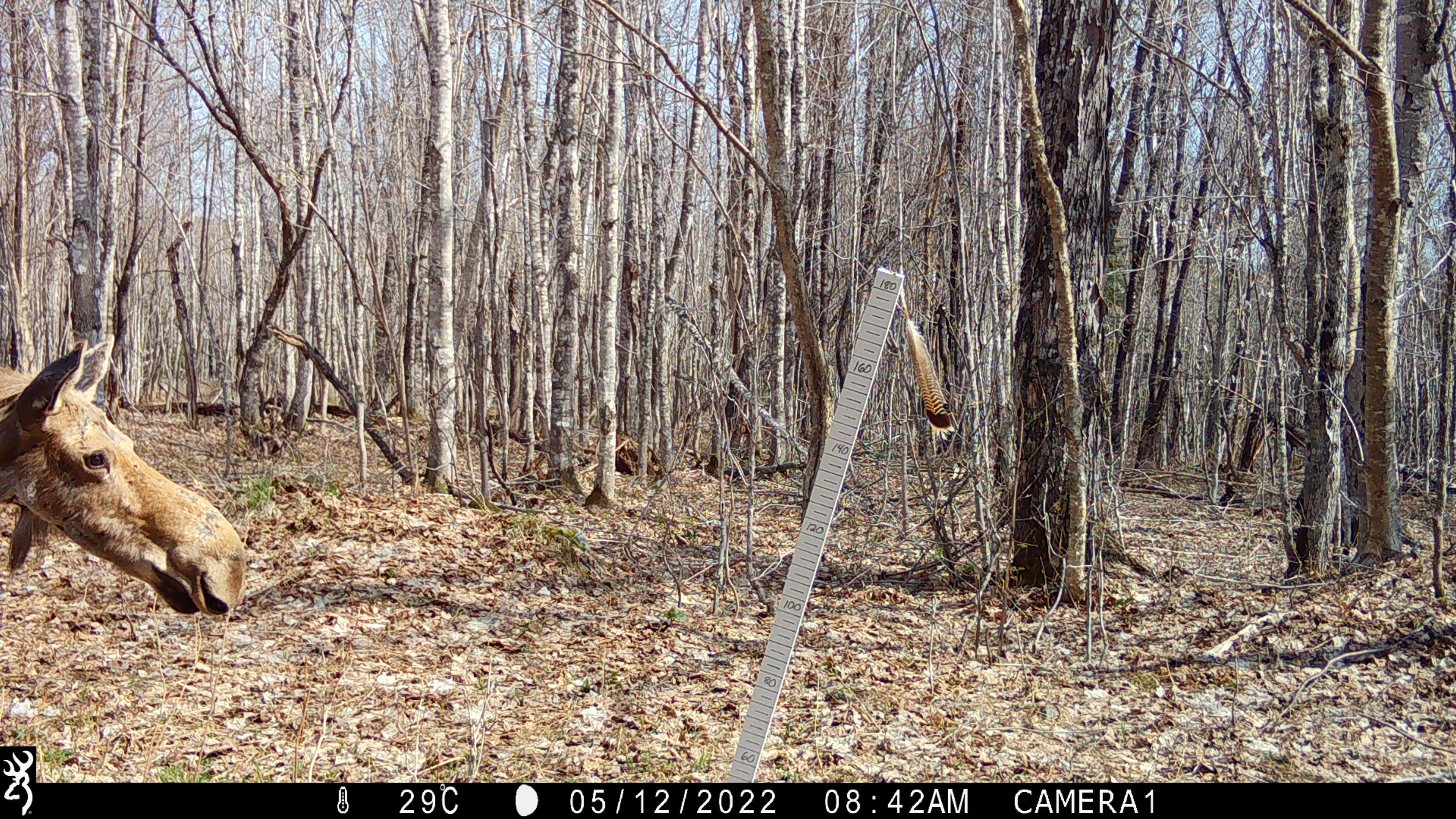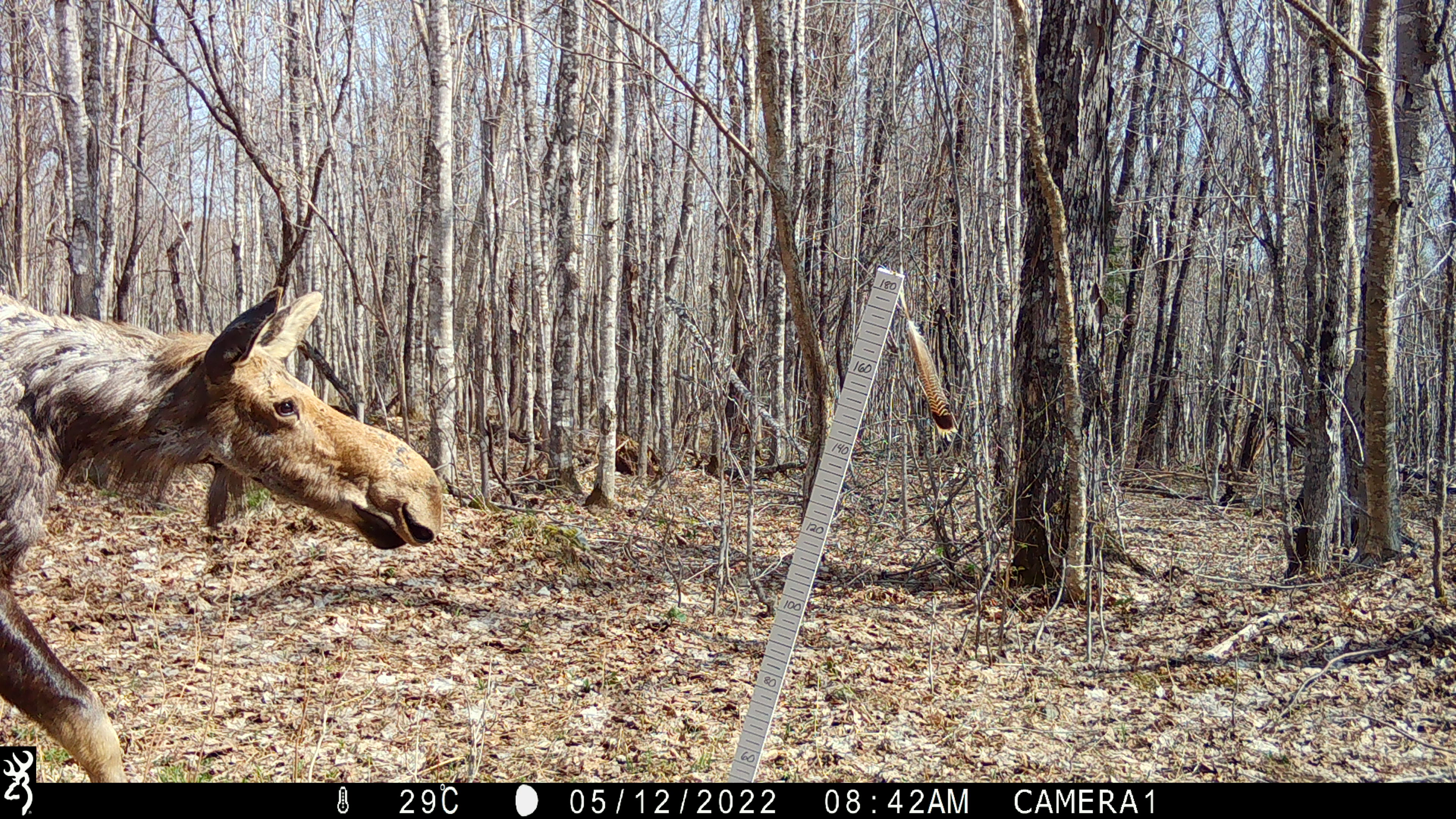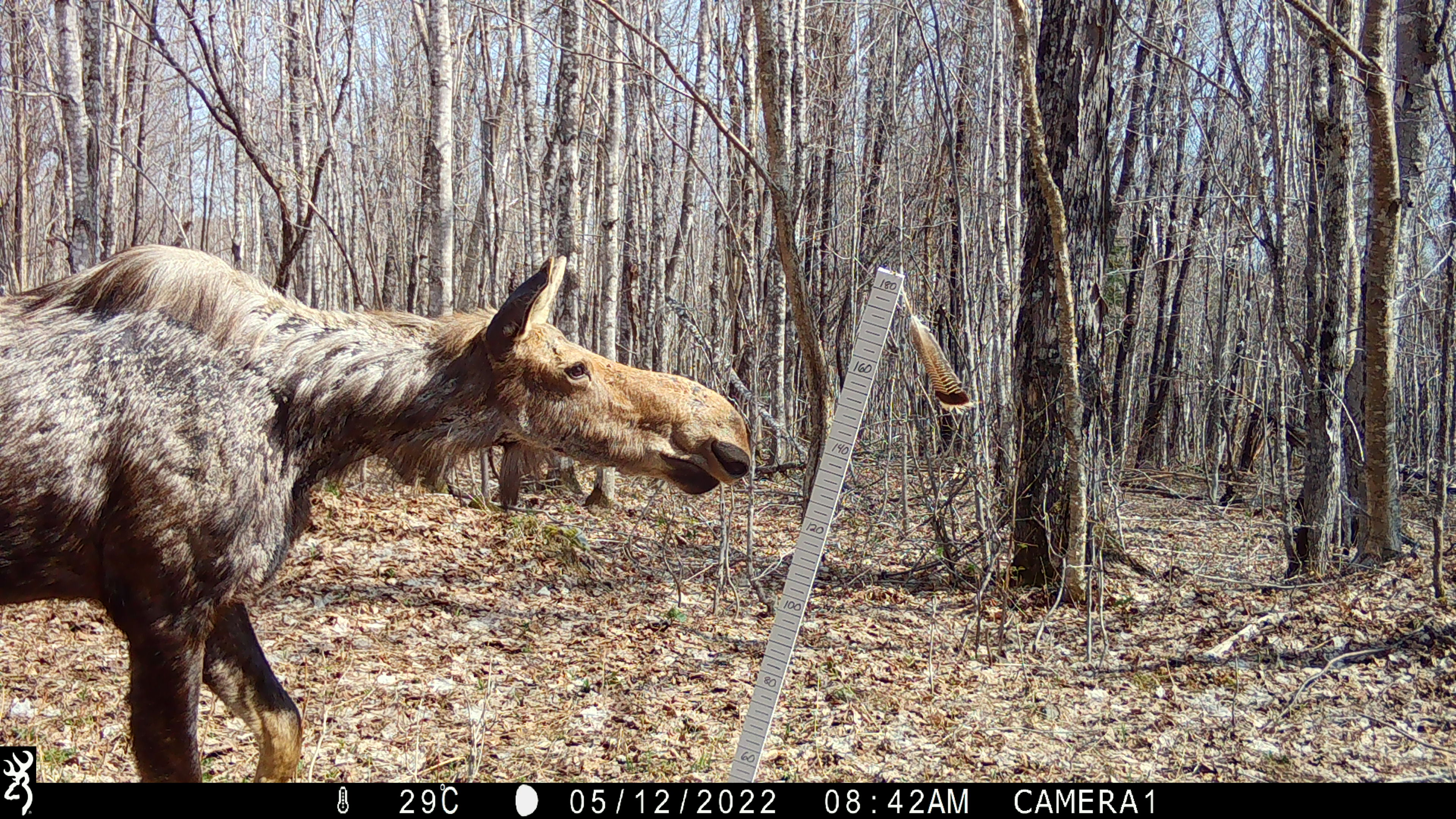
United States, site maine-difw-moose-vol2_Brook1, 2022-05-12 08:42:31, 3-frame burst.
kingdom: Animalia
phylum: Chordata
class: Mammalia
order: Artiodactyla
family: Cervidae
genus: Alces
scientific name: Alces alces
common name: moose